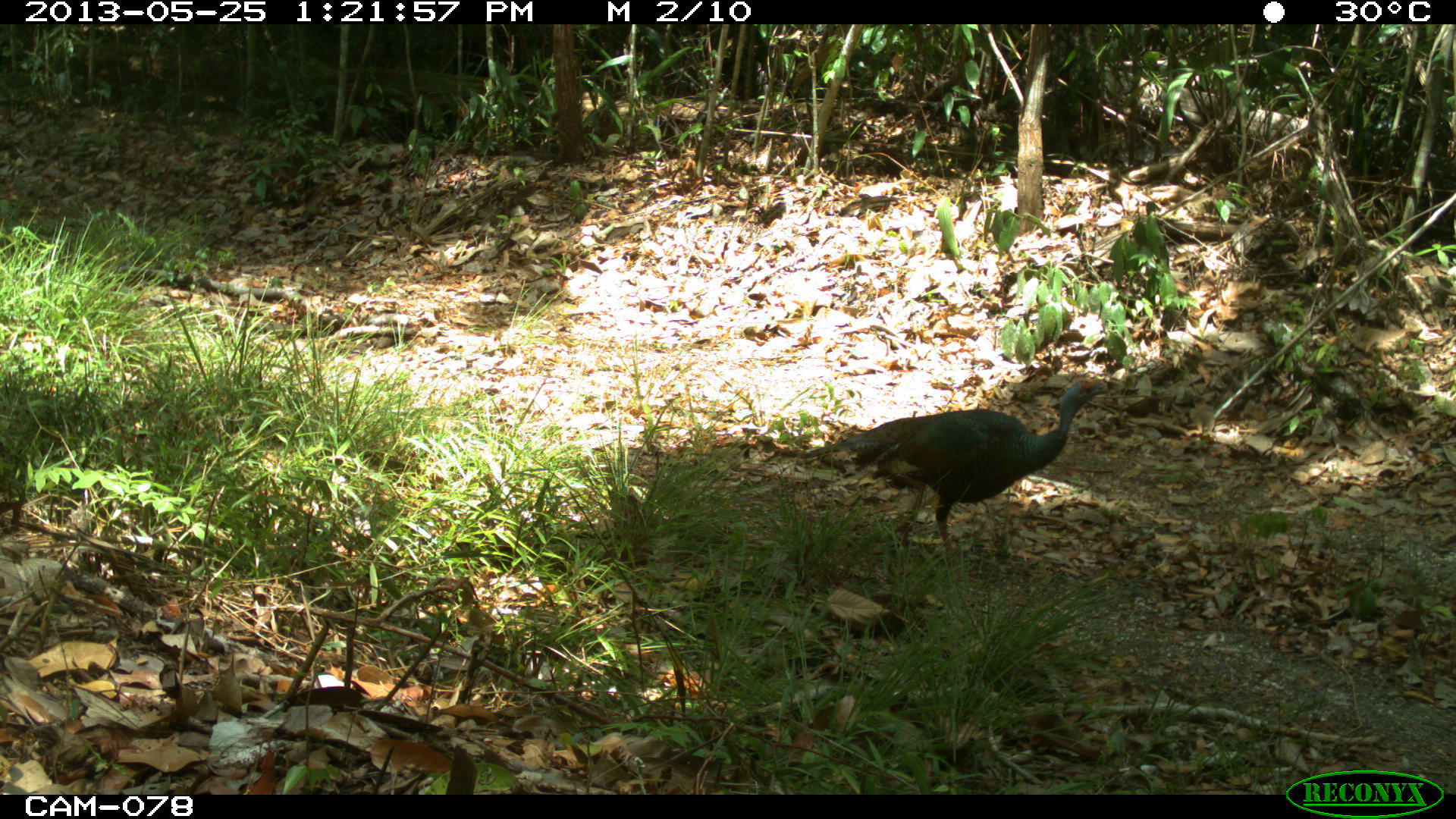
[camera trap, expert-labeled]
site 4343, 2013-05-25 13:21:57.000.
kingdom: Animalia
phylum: Chordata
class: Aves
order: Galliformes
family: Phasianidae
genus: Meleagris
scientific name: Meleagris ocellata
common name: ocellated turkey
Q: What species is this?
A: Meleagris ocellata (ocellated turkey).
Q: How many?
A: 1.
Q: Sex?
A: Female.